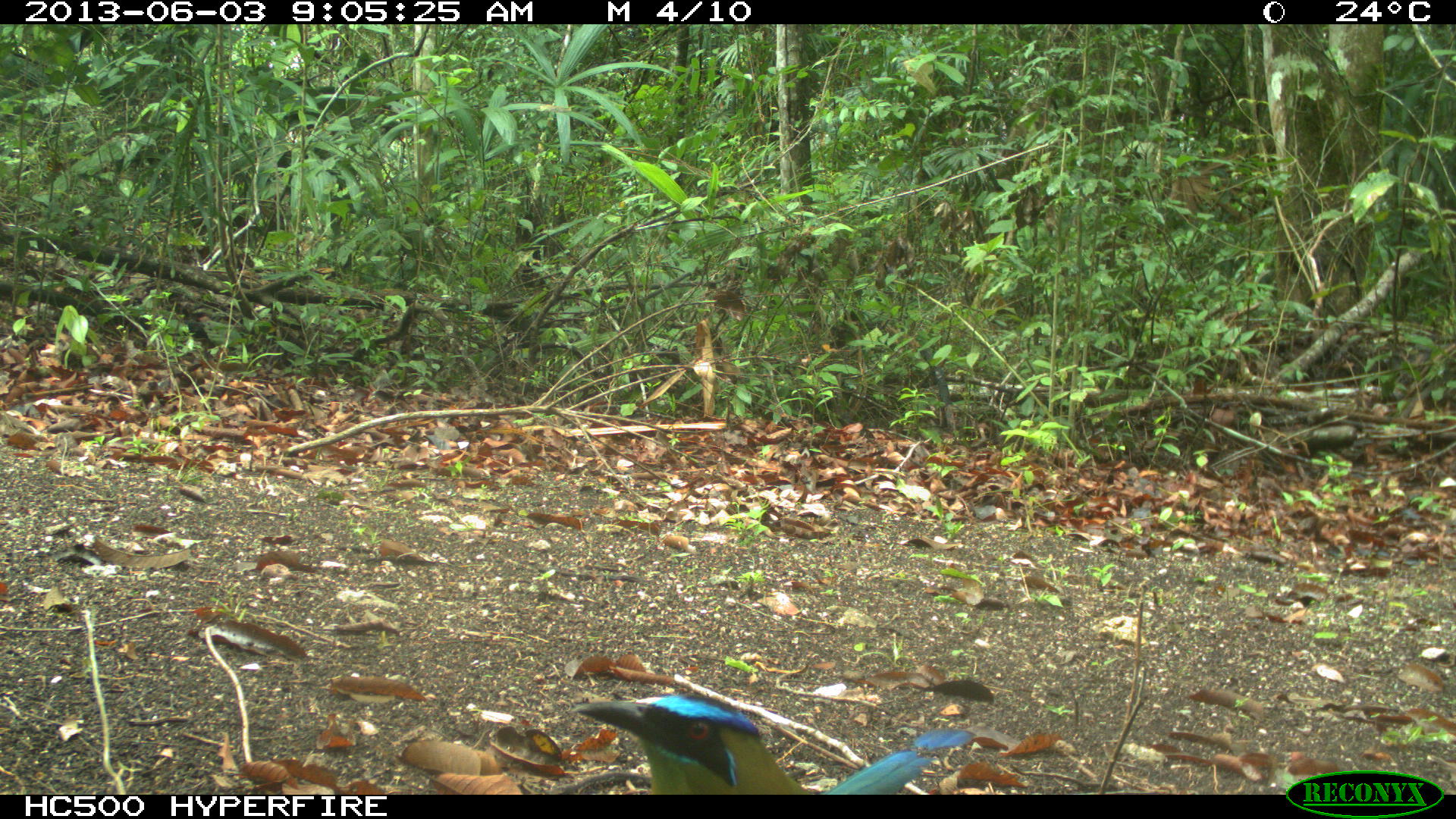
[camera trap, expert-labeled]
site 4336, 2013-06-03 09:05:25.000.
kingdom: Animalia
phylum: Chordata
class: Aves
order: Coraciiformes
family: Momotidae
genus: Momotus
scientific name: Momotus momota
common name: amazonian motmot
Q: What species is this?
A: Momotus momota (amazonian motmot).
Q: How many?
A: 1.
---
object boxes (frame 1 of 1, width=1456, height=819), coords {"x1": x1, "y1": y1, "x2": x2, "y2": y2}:
momotus momota: {"x1": 565, "y1": 692, "x2": 972, "y2": 795}